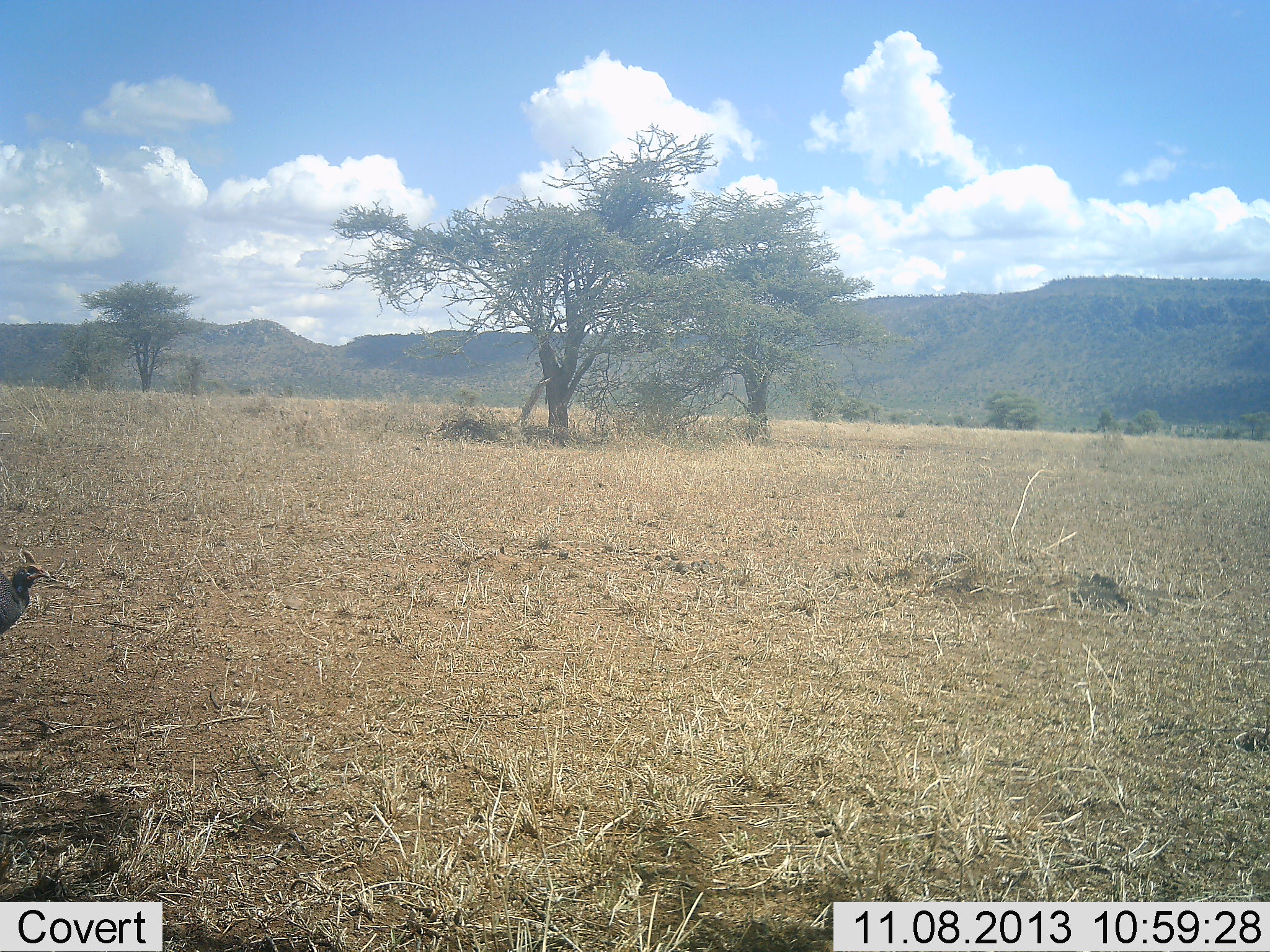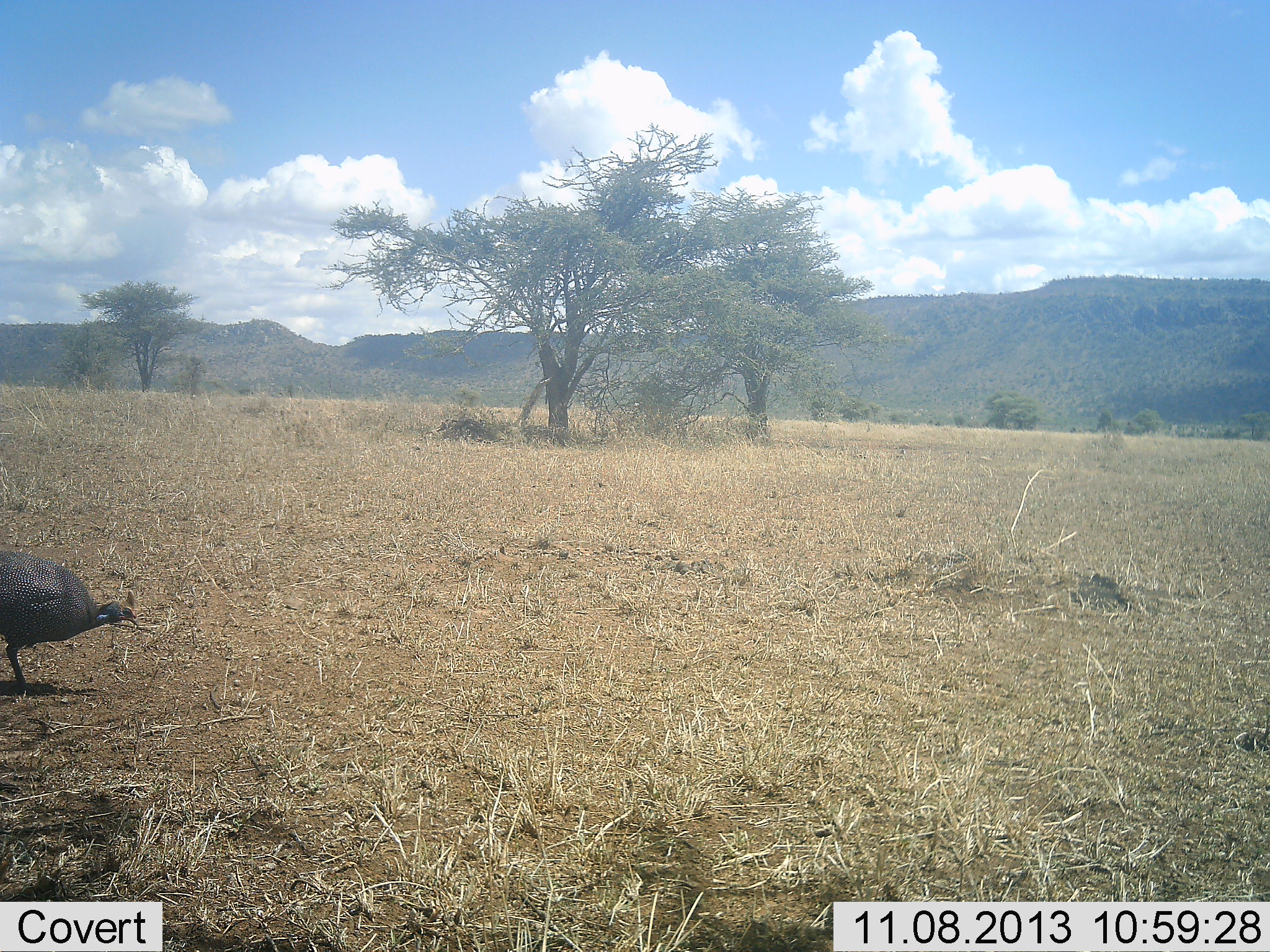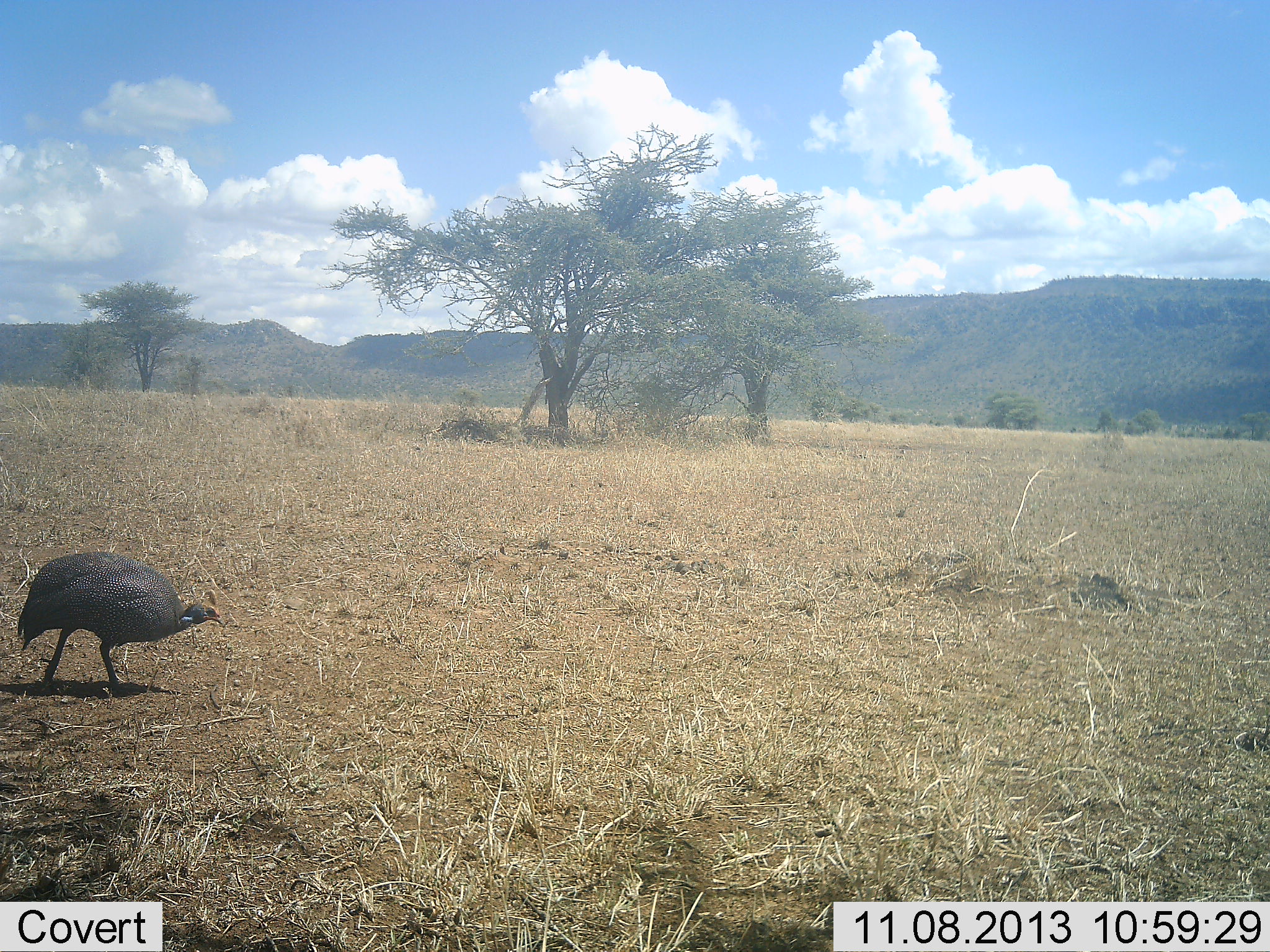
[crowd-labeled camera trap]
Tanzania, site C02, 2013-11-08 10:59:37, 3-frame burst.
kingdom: Animalia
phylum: Chordata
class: Aves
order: Galliformes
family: Numididae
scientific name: Numididae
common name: guinea fowl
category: guineafowl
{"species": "guineafowl (guinea fowl) (Numididae)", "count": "1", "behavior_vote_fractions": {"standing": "10%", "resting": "0%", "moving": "90%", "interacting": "0%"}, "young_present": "0%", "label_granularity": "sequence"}